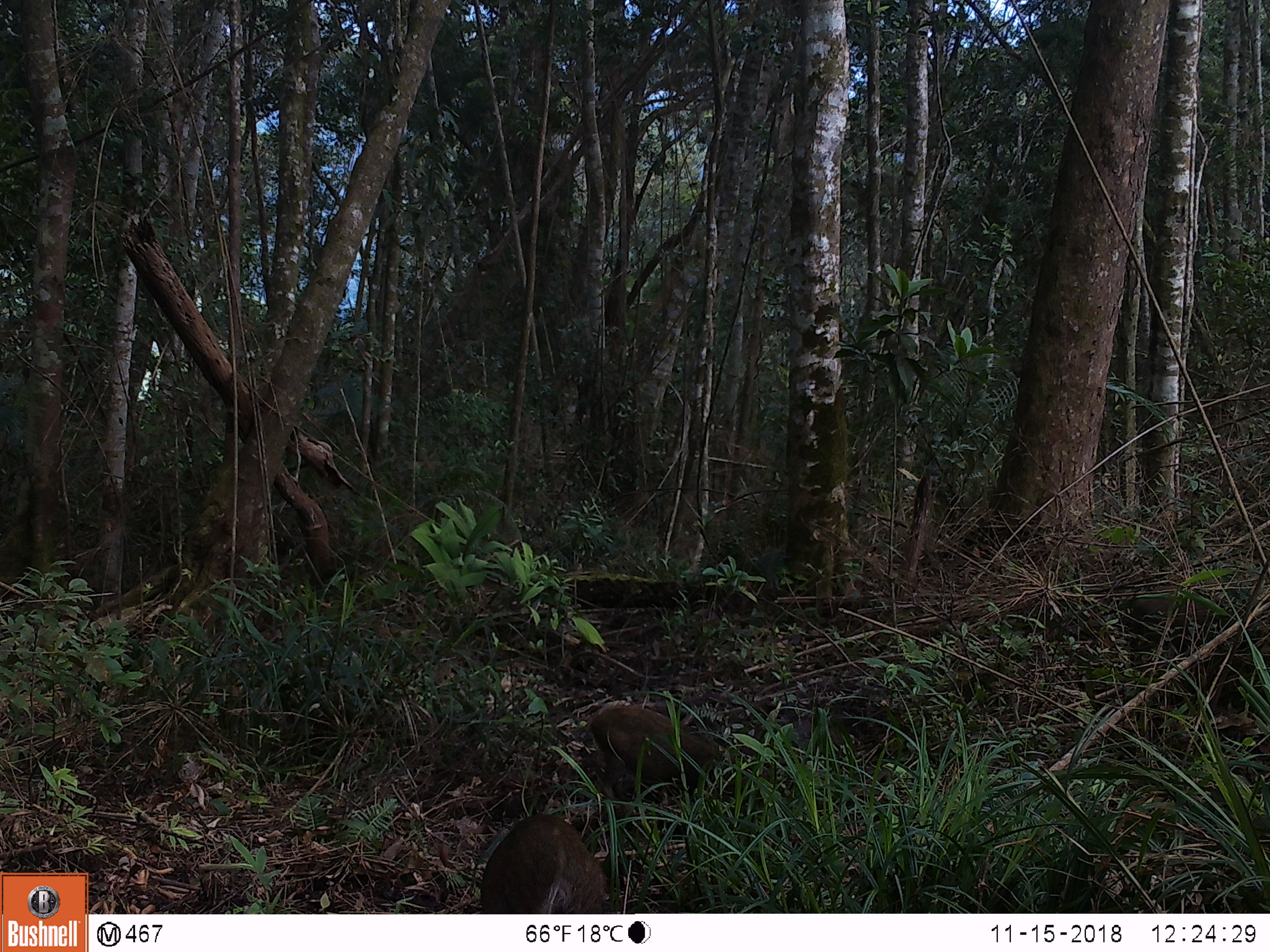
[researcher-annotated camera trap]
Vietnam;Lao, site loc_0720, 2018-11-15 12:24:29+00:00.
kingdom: Animalia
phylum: Chordata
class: Mammalia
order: Artiodactyla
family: Suidae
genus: Sus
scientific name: Sus scrofa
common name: eurasian wild pig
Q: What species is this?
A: Eurasian wild pig (Sus scrofa).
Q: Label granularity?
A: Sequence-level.